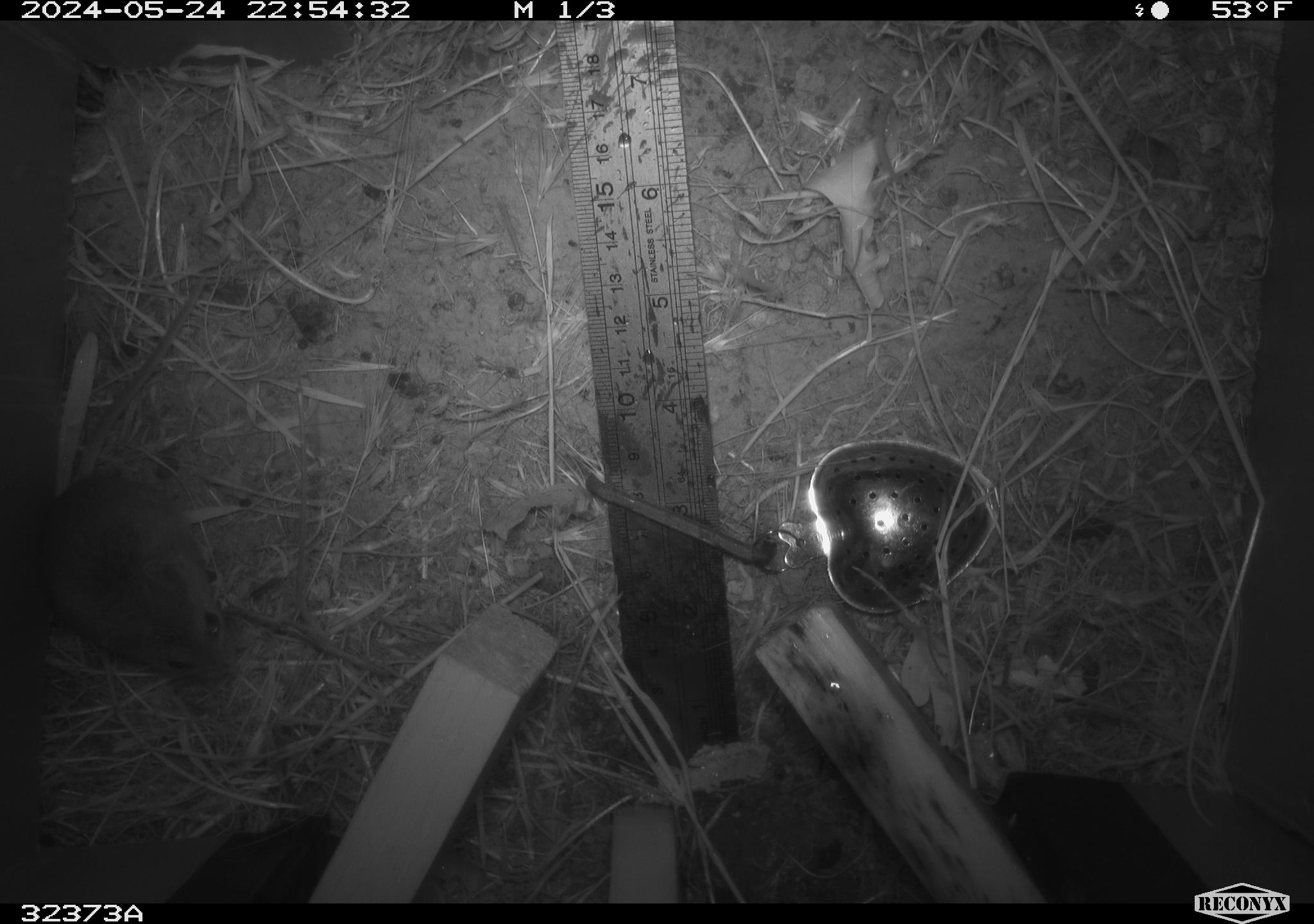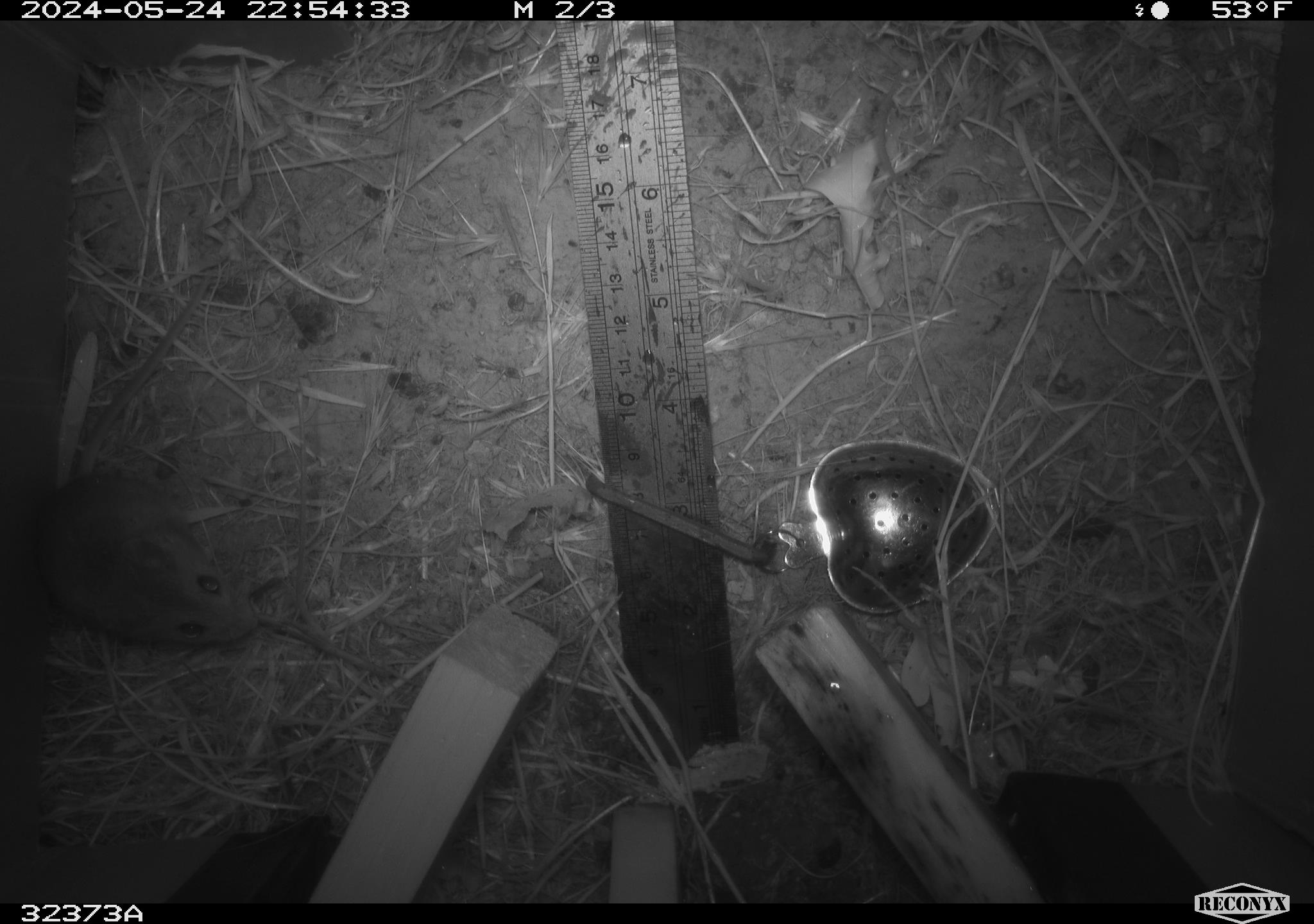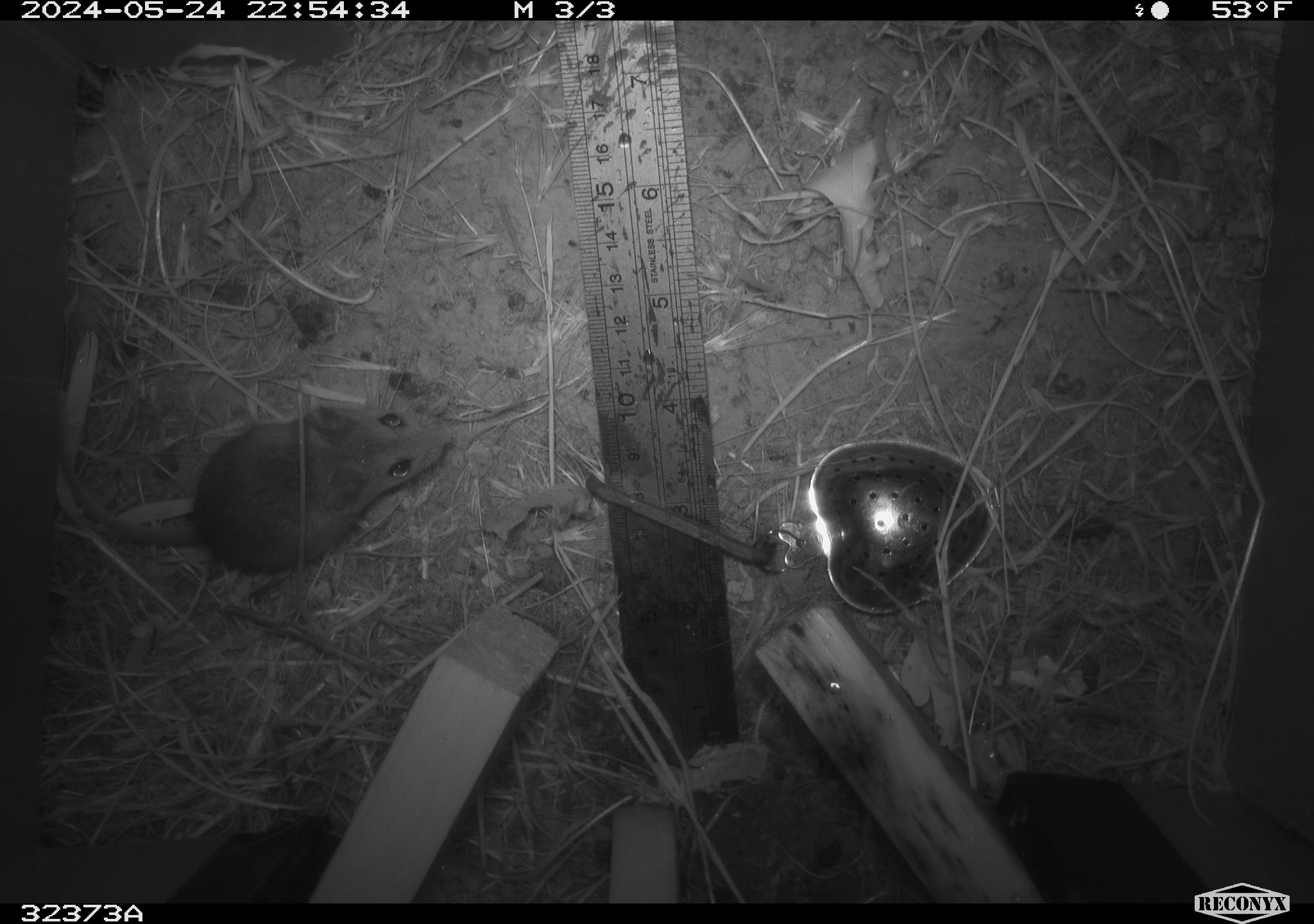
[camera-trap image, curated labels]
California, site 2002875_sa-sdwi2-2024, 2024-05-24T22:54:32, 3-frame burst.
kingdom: Animalia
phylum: Chordata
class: Mammalia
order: Rodentia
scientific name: Rodentia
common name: mouse species